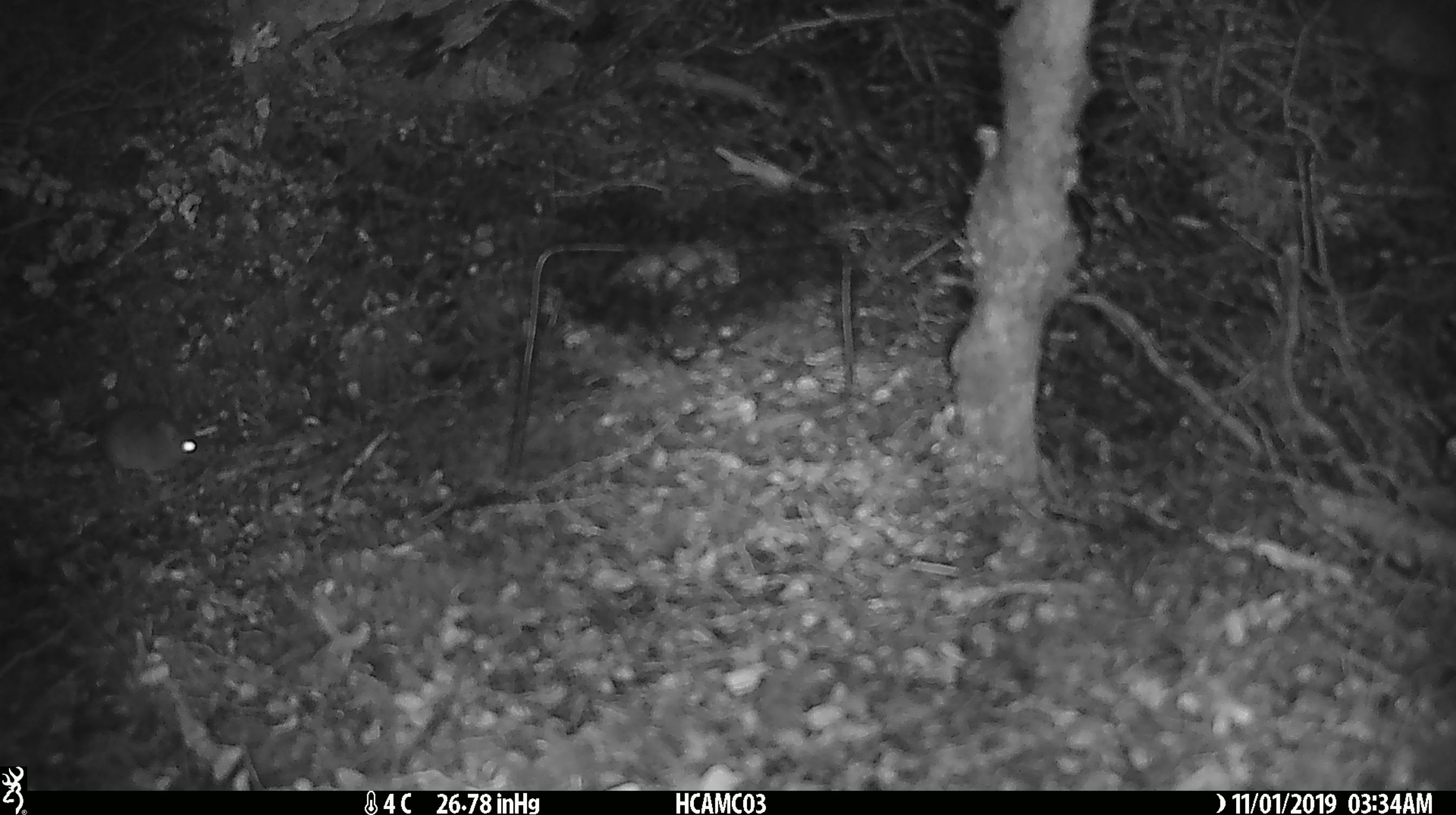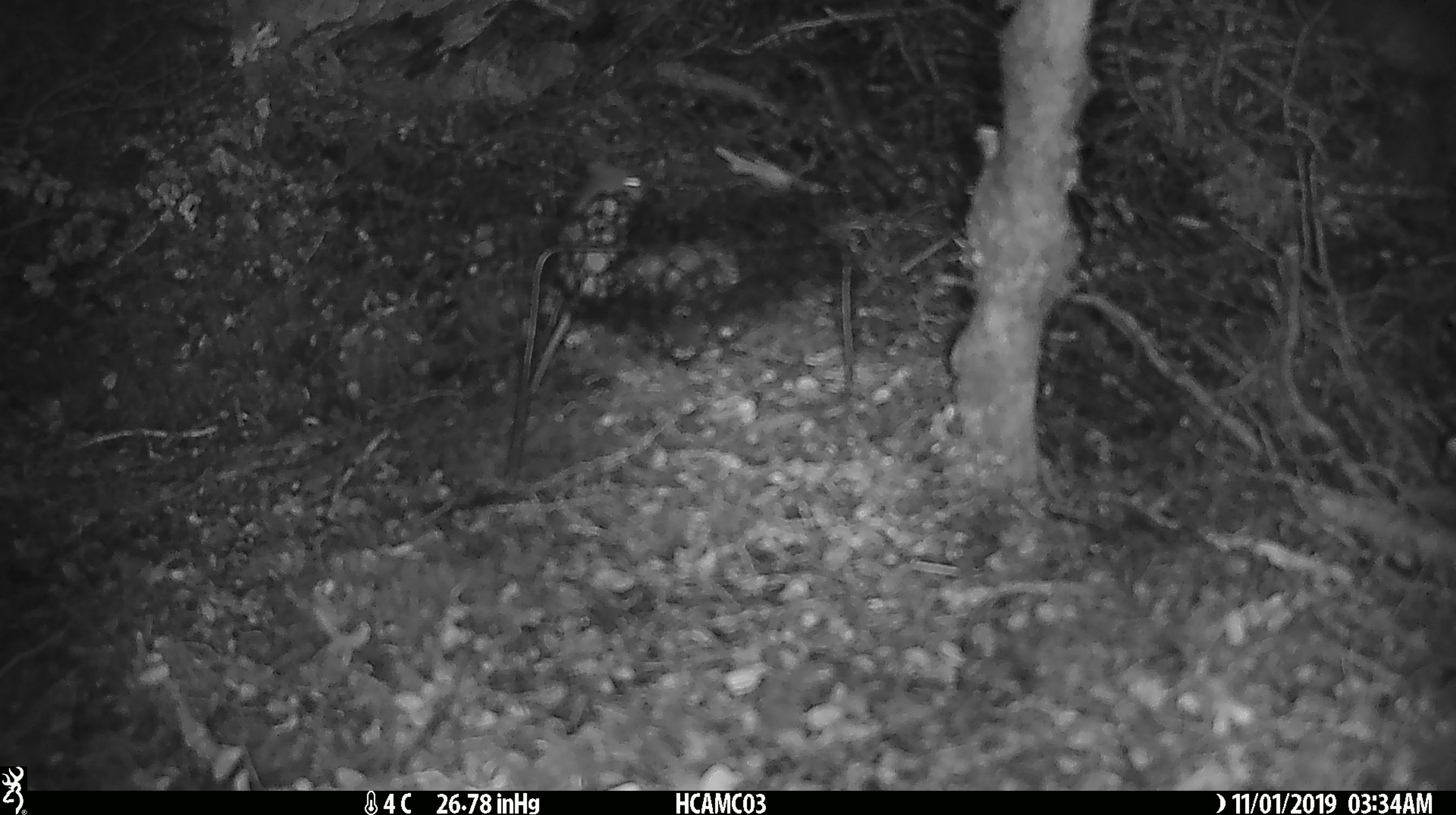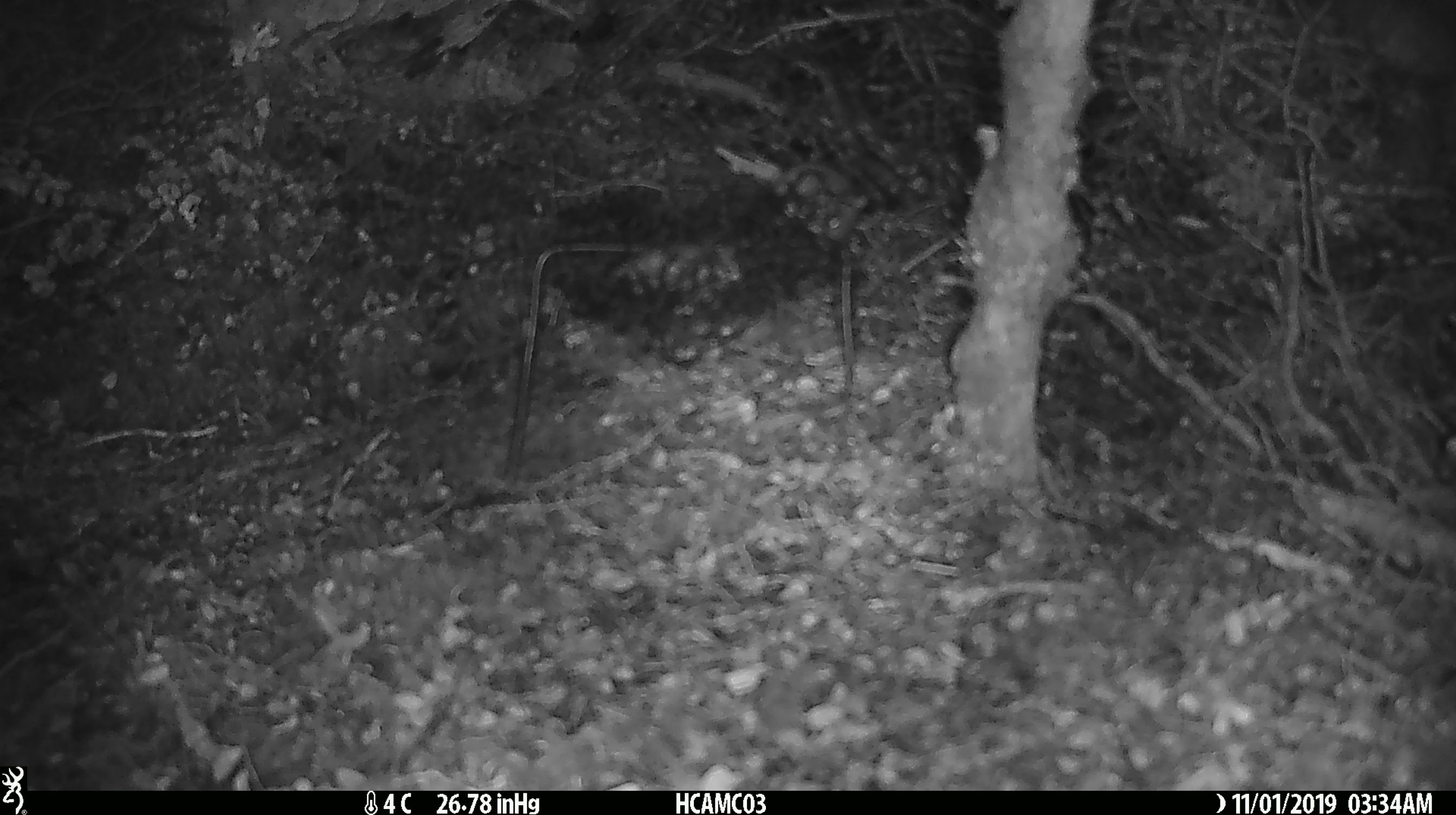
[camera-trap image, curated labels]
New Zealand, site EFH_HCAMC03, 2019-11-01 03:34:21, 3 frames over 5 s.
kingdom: Animalia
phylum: Chordata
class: Mammalia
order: Rodentia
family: Muridae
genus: Mus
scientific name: Mus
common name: mouse